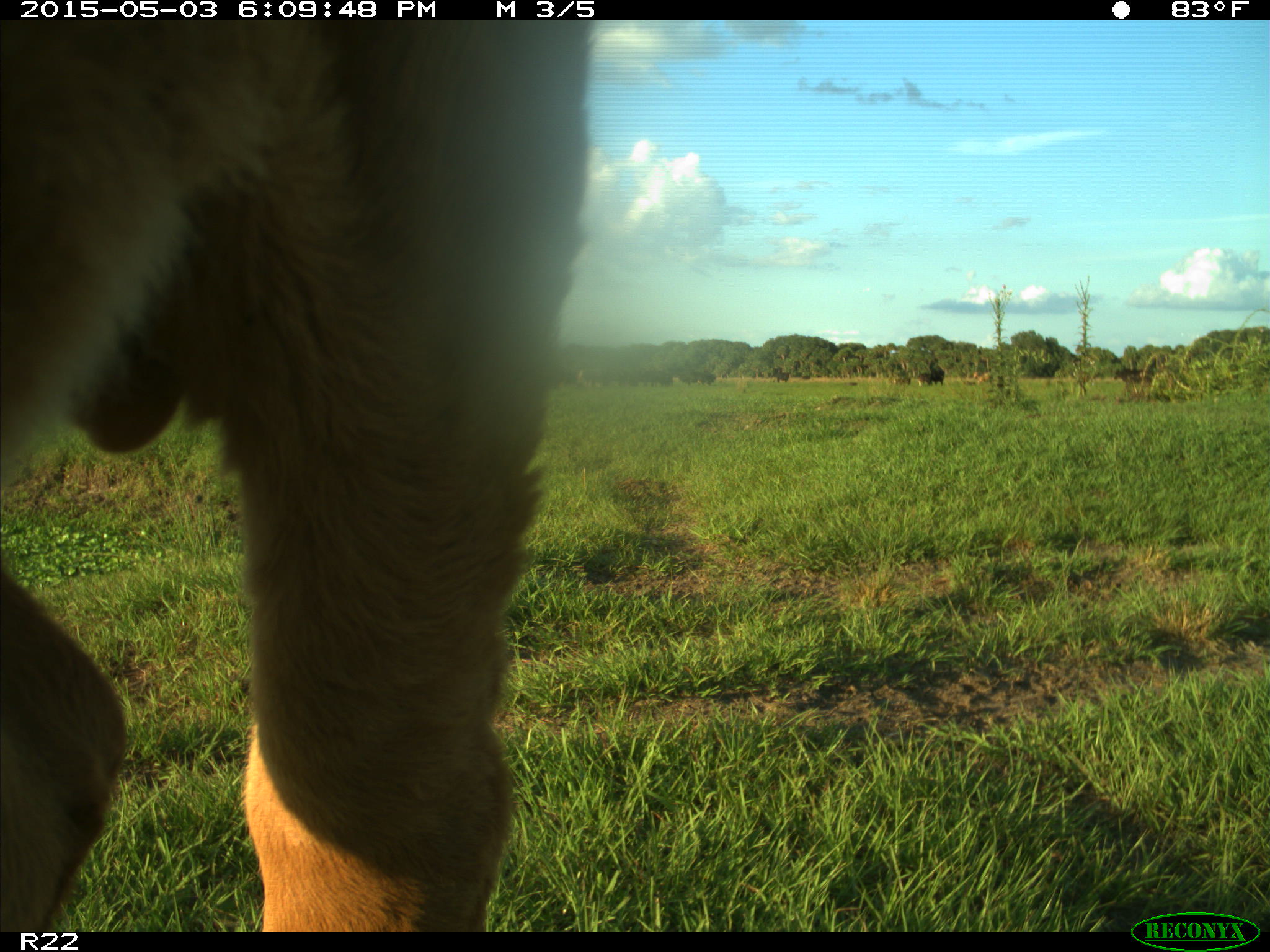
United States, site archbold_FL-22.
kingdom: Animalia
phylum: Chordata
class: Mammalia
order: Artiodactyla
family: Bovidae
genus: Bos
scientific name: Bos taurus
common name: domestic cow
Bos taurus (domestic cow).